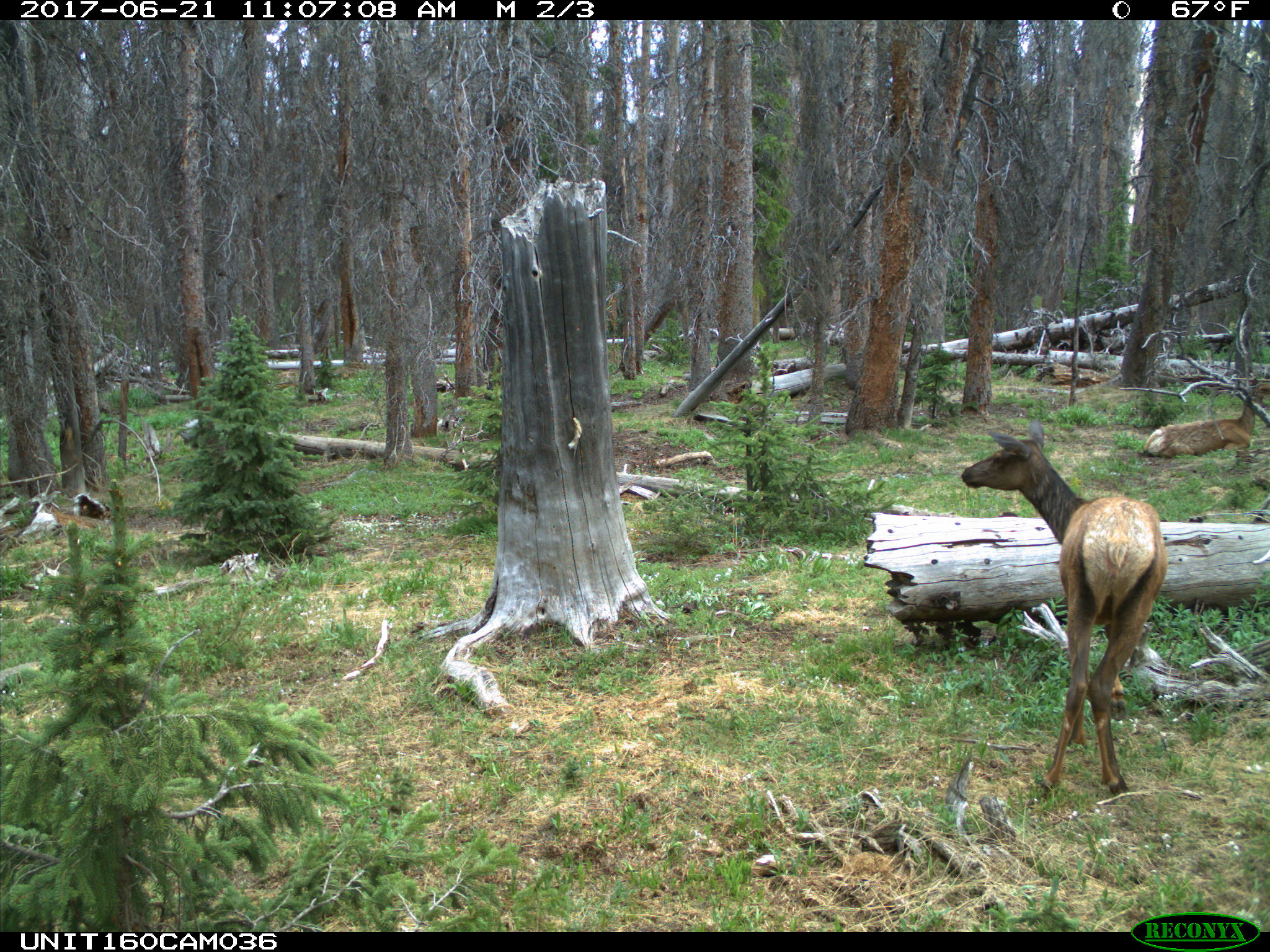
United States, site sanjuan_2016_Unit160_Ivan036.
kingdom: Animalia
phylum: Chordata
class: Mammalia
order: Artiodactyla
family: Cervidae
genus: Cervus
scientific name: Cervus elaphus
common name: red deer